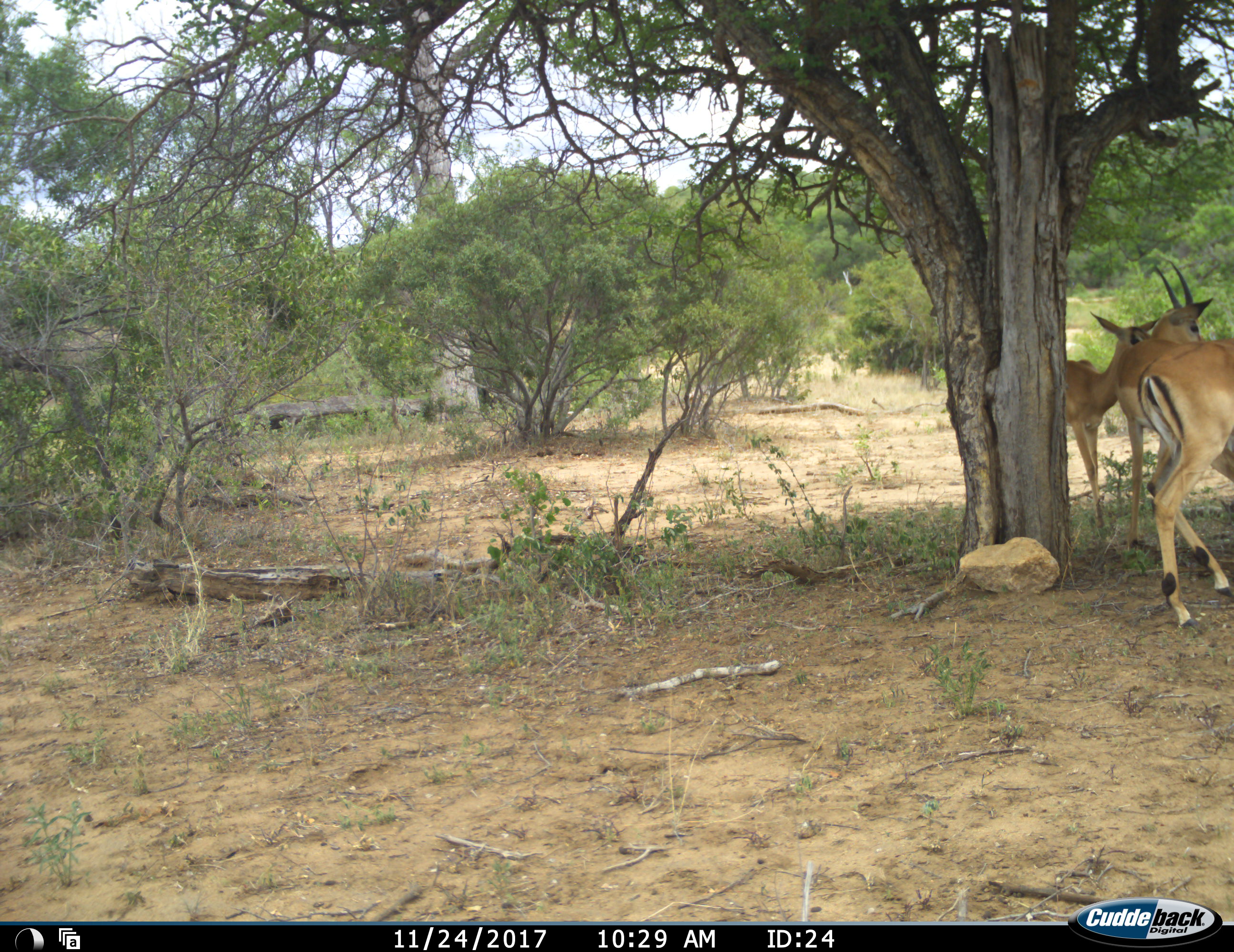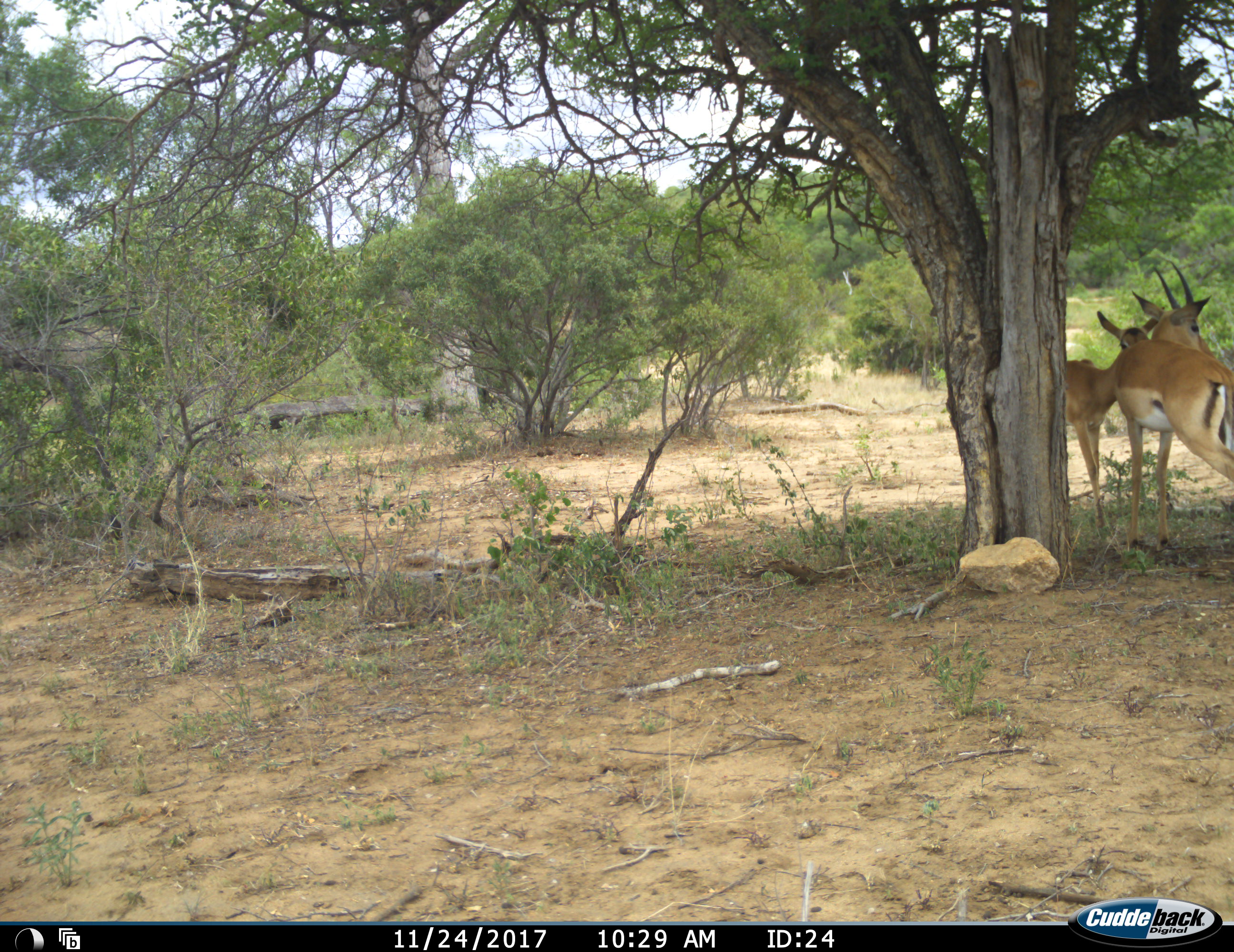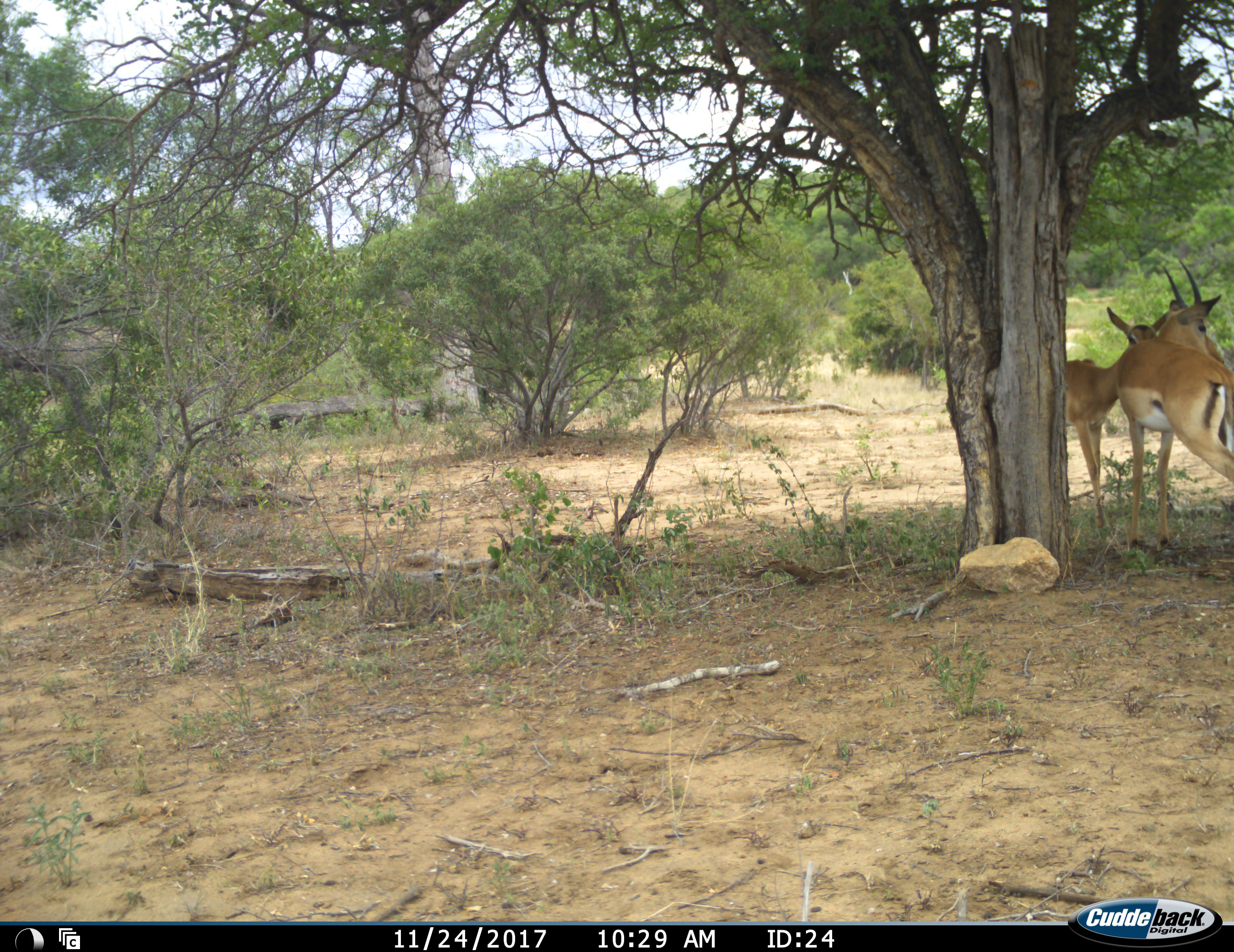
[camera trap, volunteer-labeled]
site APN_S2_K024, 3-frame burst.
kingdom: Animalia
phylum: Chordata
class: Mammalia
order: Artiodactyla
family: Bovidae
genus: Aepyceros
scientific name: Aepyceros melampus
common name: impala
Impala (Aepyceros melampus), count 3. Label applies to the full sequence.